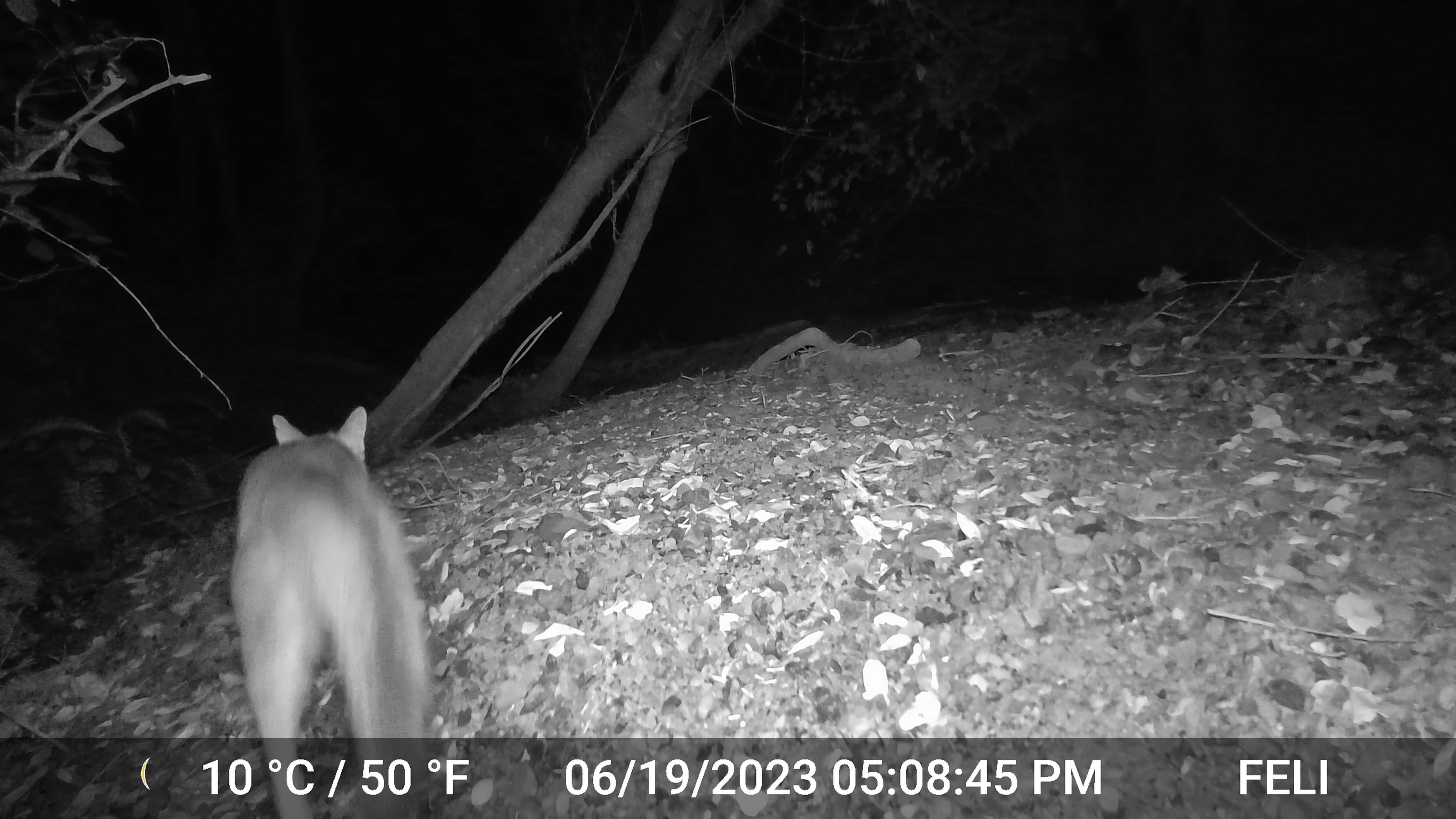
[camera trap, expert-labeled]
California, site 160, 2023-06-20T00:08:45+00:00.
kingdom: Animalia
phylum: Chordata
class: Mammalia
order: Carnivora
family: Felidae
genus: Puma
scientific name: Puma concolor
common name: puma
Puma (Puma concolor).